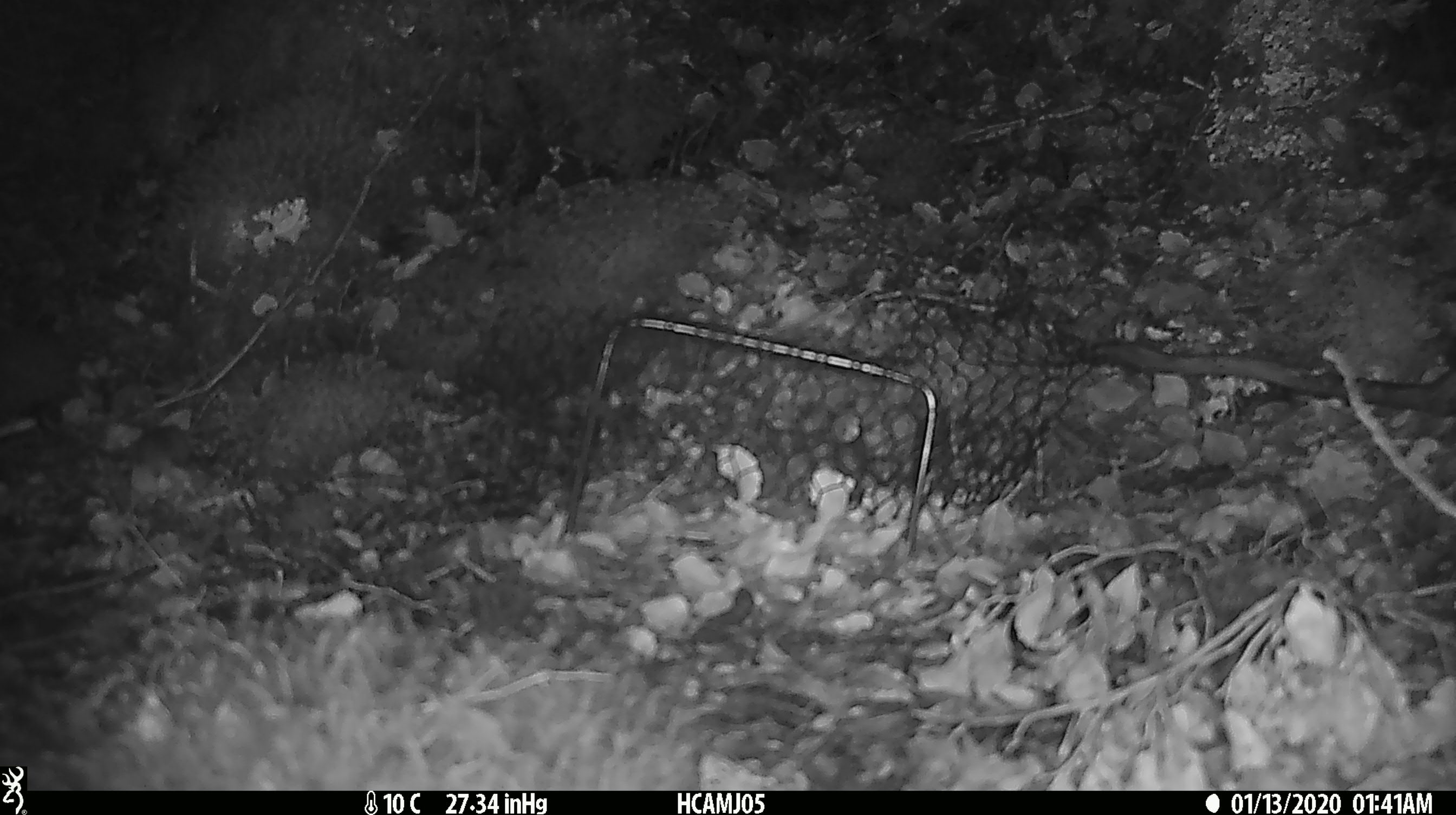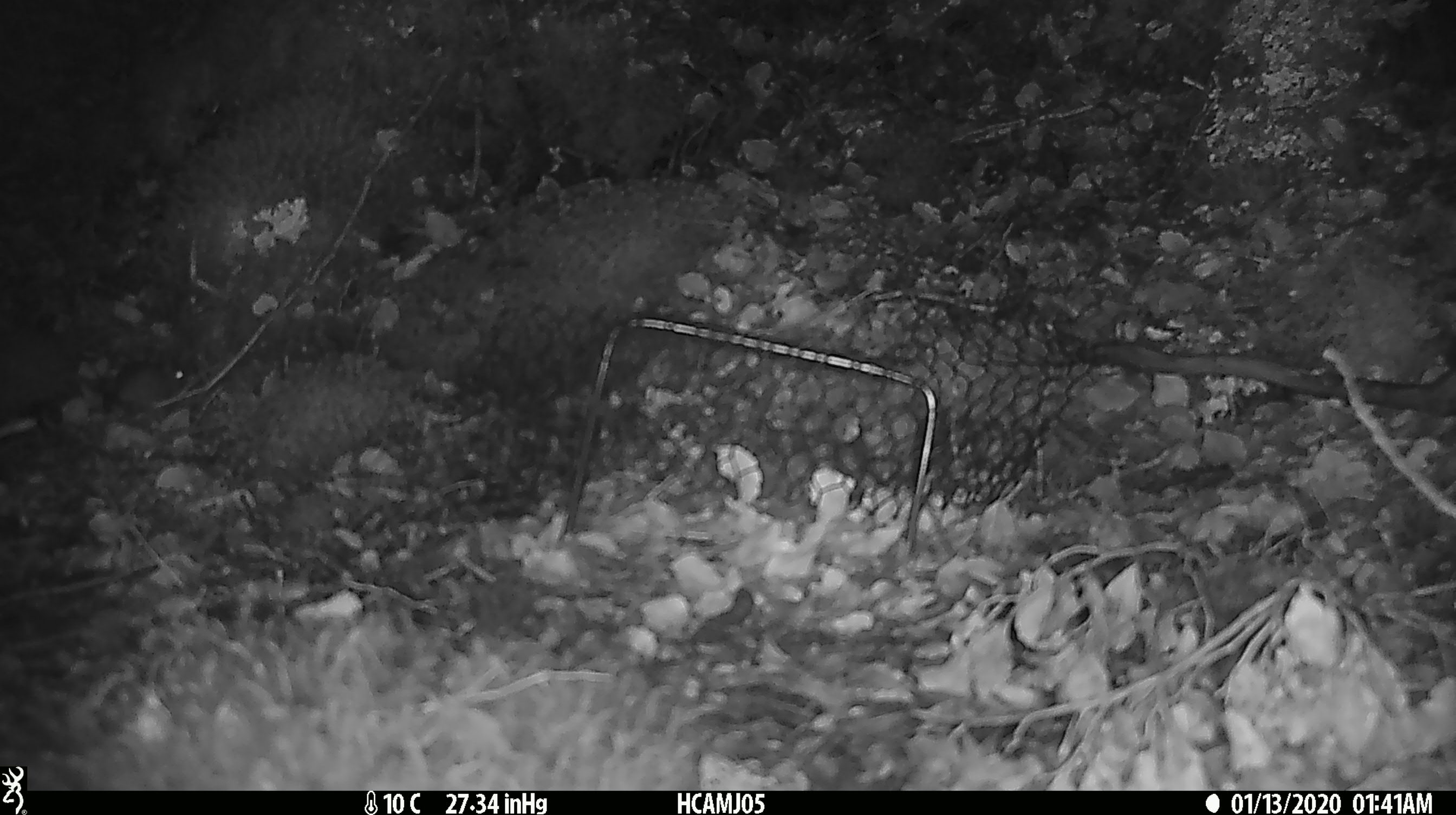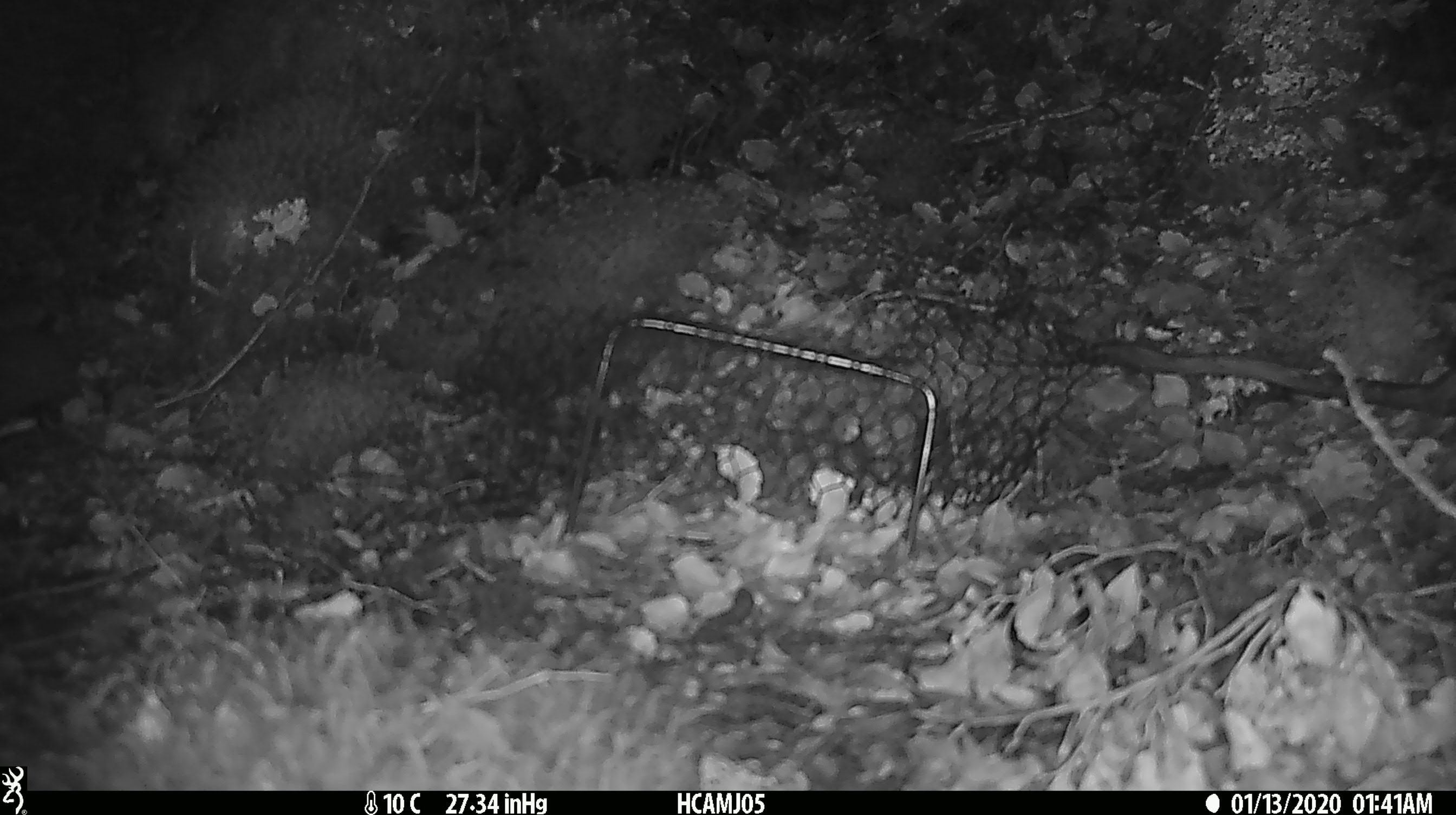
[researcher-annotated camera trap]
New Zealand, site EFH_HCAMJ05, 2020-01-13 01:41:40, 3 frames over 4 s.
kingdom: Animalia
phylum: Chordata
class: Mammalia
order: Rodentia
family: Muridae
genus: Mus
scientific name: Mus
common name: mouse